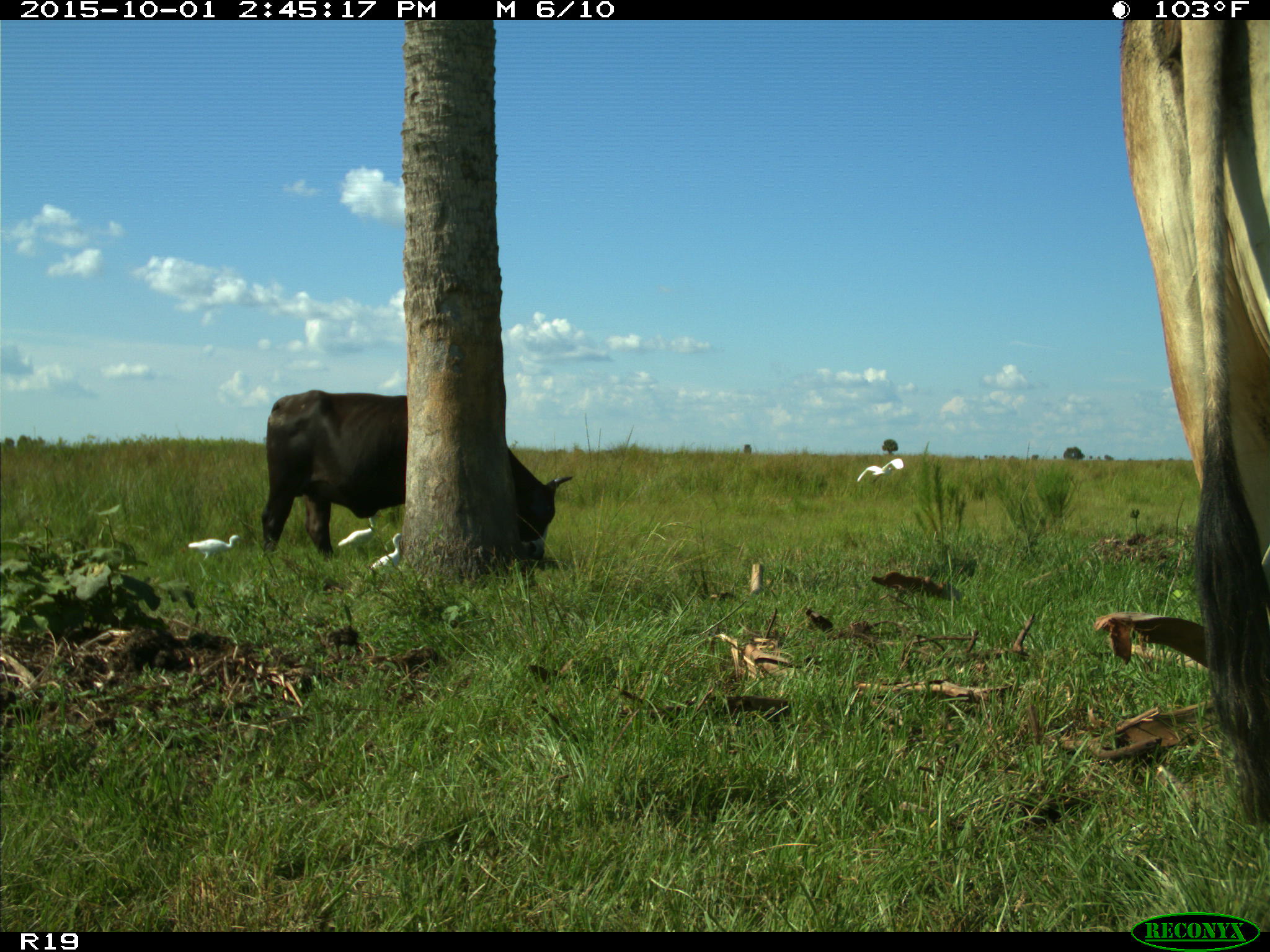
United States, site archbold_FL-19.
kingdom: Animalia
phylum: Chordata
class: Mammalia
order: Artiodactyla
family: Bovidae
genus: Bos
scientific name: Bos taurus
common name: domestic cow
Bos taurus (domestic cow).